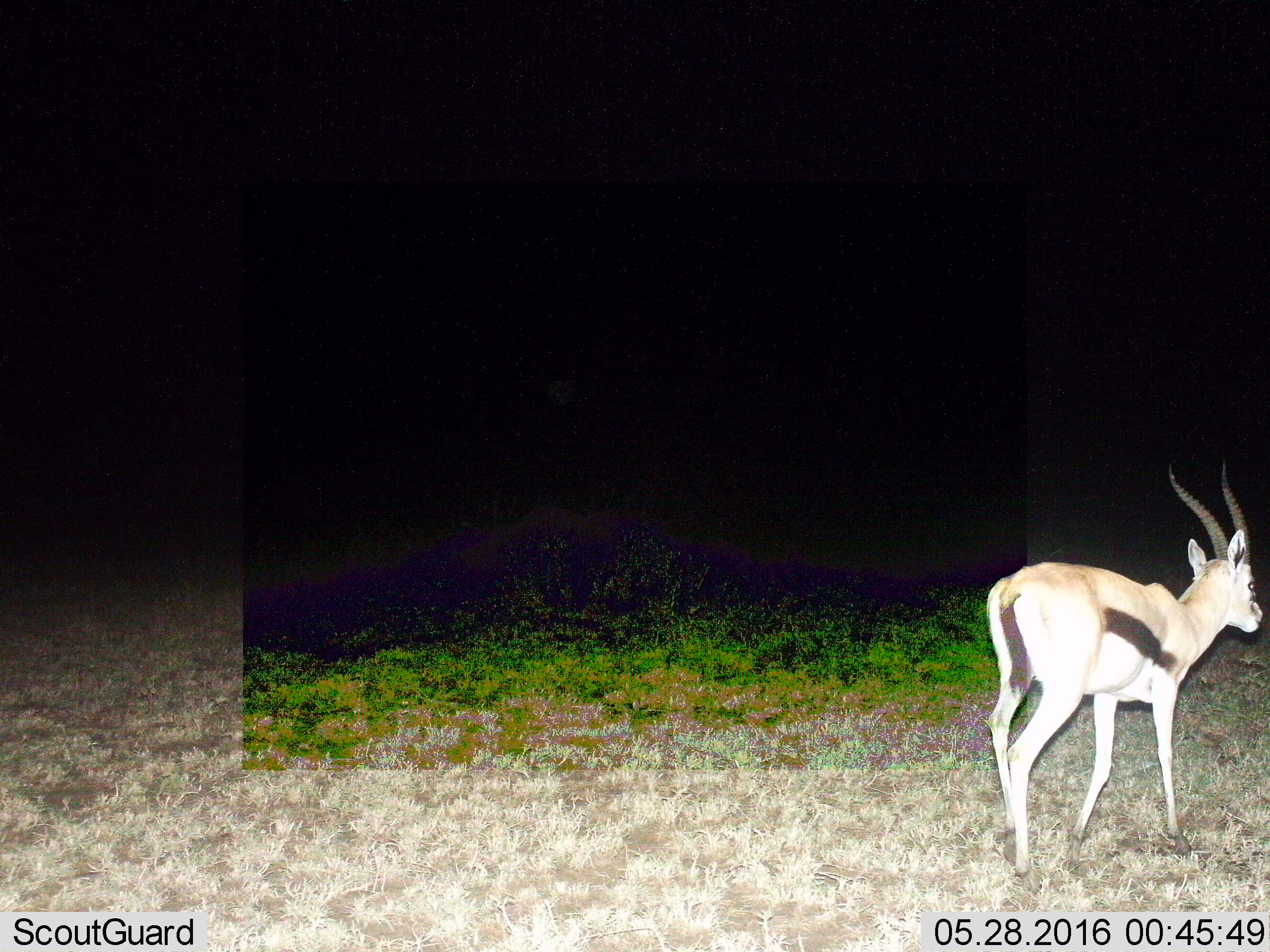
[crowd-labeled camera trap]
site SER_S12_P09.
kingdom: Animalia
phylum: Chordata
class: Mammalia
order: Artiodactyla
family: Bovidae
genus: Eudorcas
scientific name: Eudorcas thomsonii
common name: thomson's gazelle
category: gazellethomsons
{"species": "gazellethomsons (thomson's gazelle) (Eudorcas thomsonii)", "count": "1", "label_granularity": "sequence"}